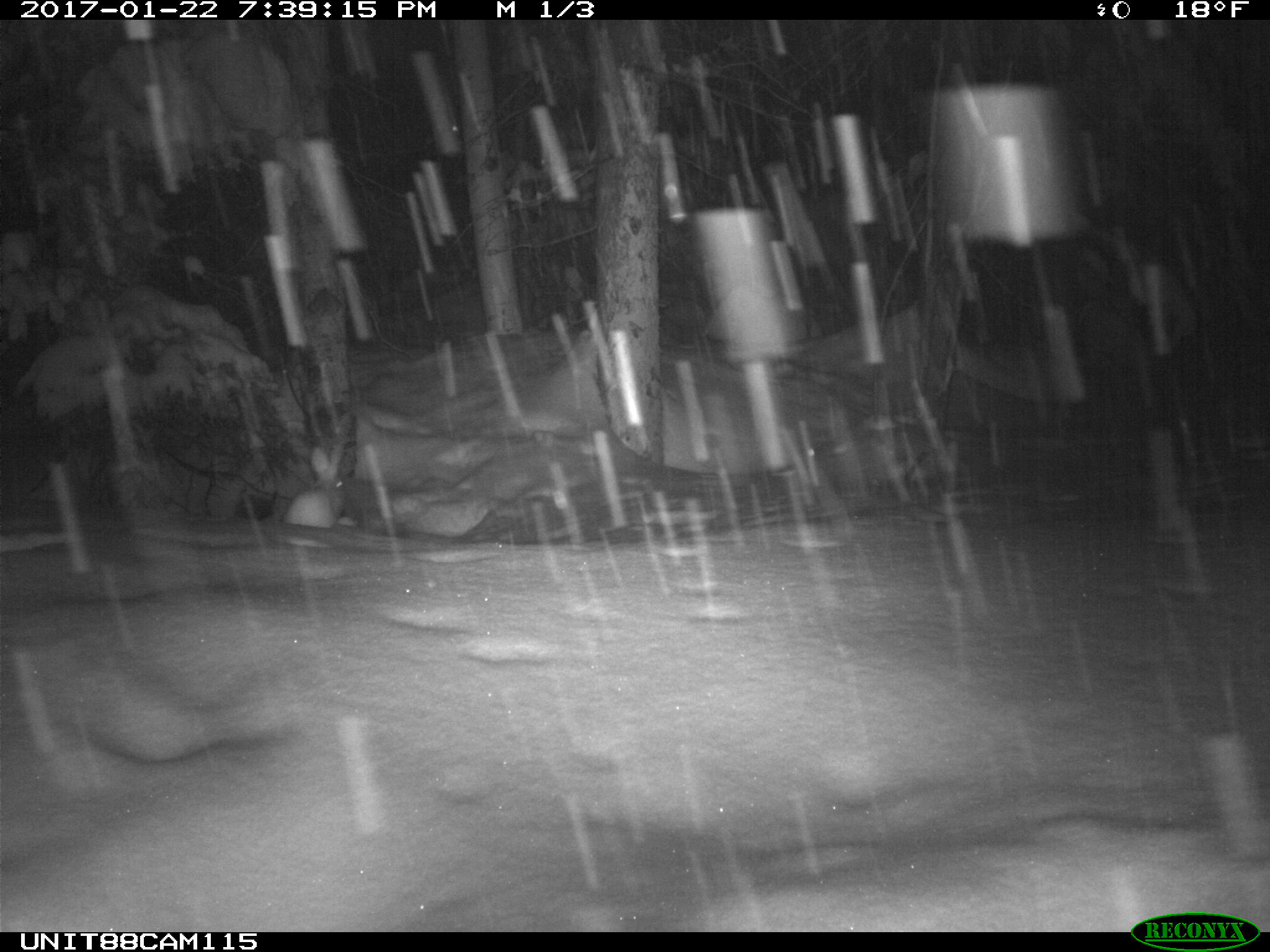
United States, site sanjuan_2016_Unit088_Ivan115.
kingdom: Animalia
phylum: Chordata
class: Mammalia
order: Lagomorpha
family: Leporidae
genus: Lepus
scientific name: Lepus americanus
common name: snowshoe hare